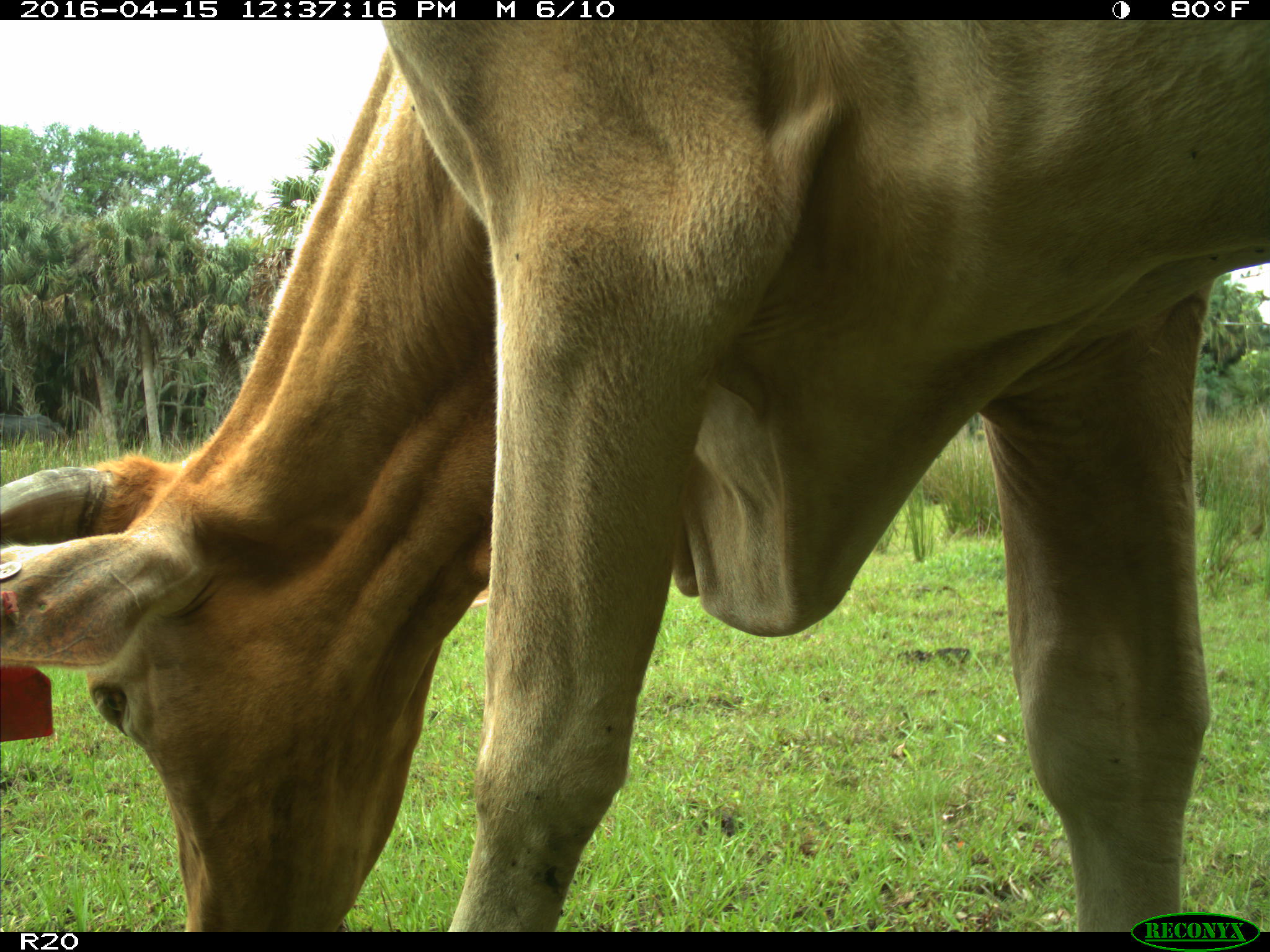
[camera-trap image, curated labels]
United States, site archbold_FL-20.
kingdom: Animalia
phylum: Chordata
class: Mammalia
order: Artiodactyla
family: Bovidae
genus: Bos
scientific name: Bos taurus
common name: domestic cow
Bos taurus (domestic cow).